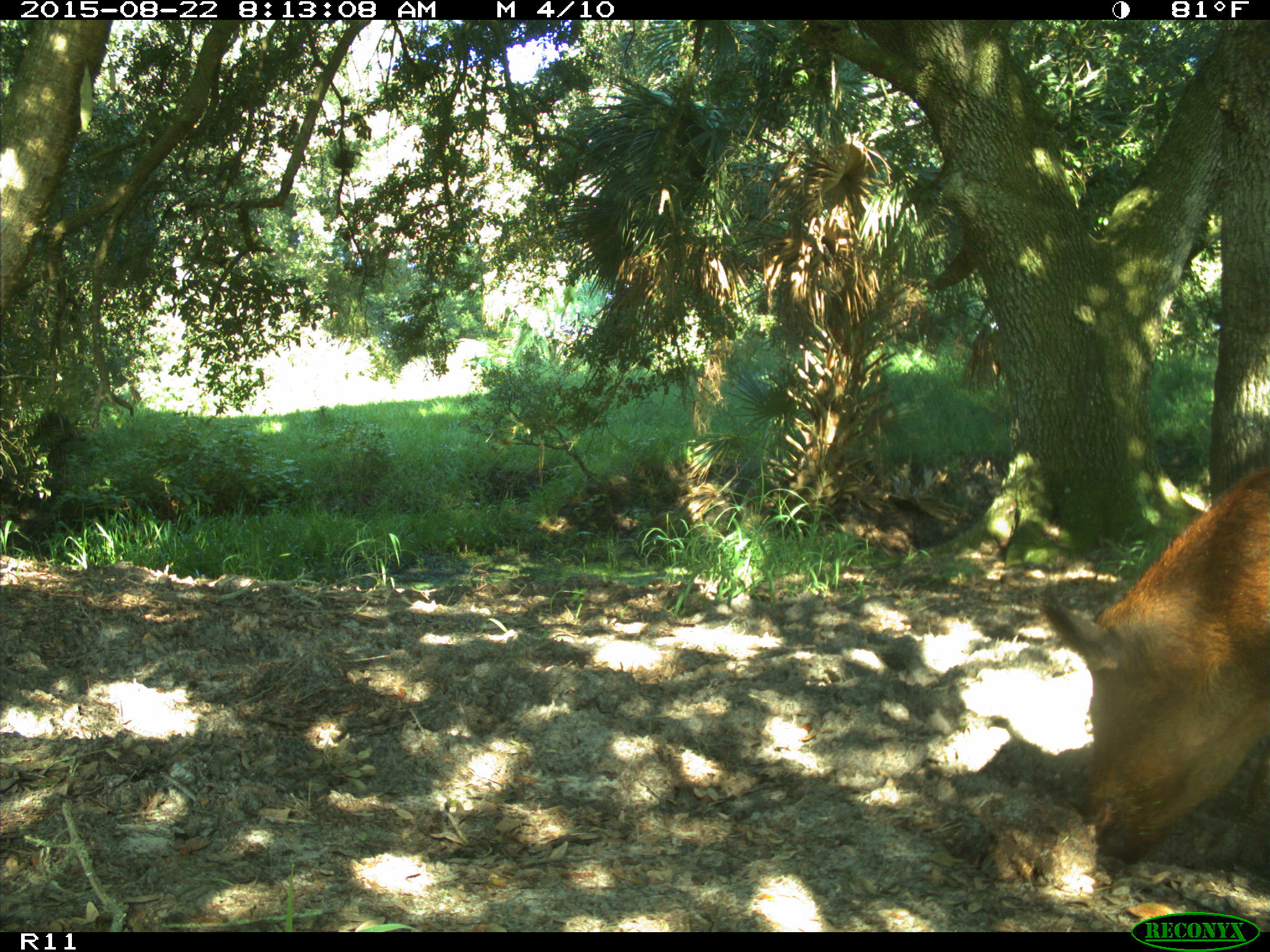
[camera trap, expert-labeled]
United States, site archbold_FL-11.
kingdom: Animalia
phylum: Chordata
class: Mammalia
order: Artiodactyla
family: Suidae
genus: Sus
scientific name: Sus scrofa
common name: wild boar